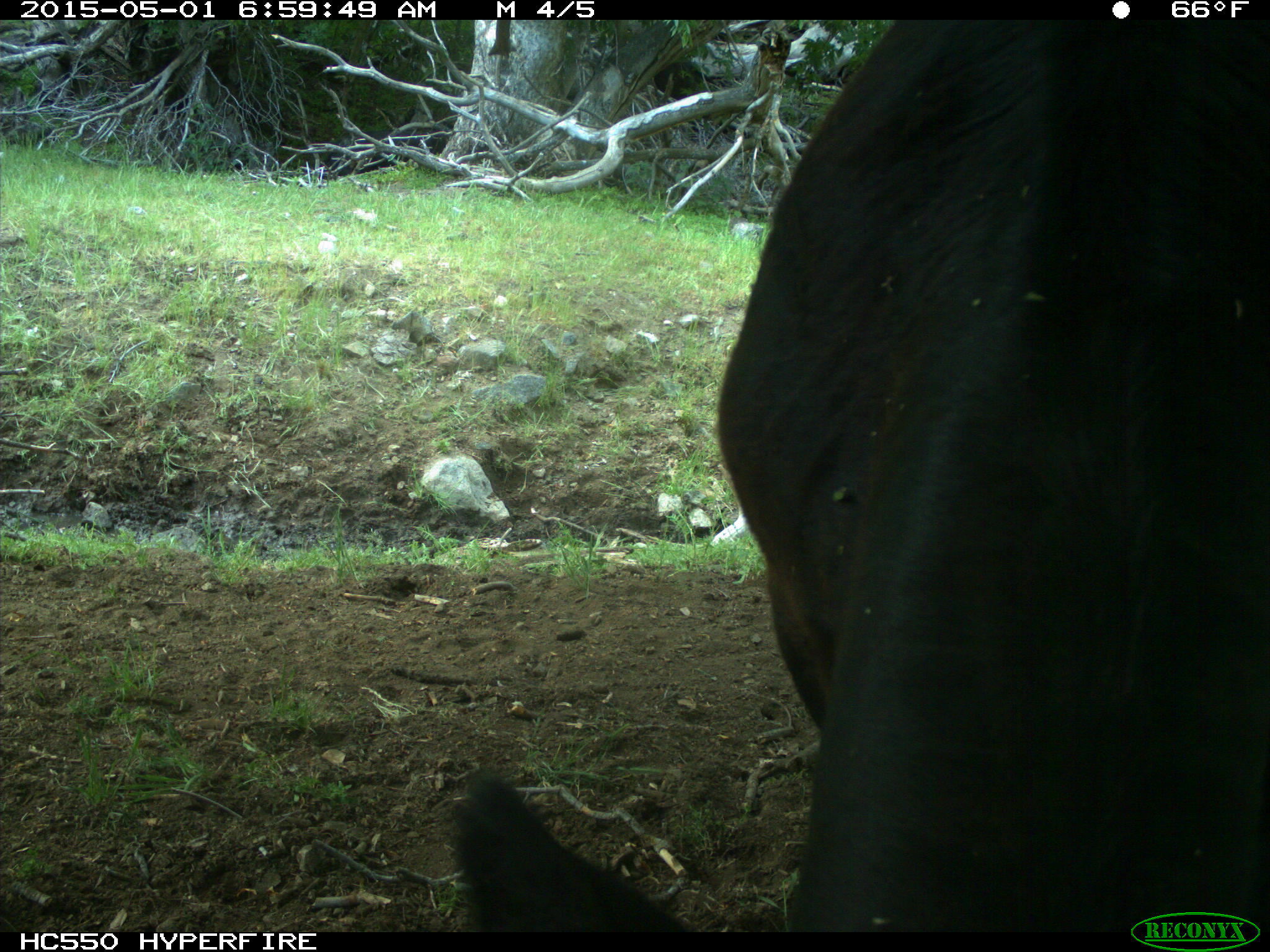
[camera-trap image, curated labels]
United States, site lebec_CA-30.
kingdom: Animalia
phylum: Chordata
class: Mammalia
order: Artiodactyla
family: Bovidae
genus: Bos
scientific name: Bos taurus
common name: domestic cow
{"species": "Bos taurus (domestic cow)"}